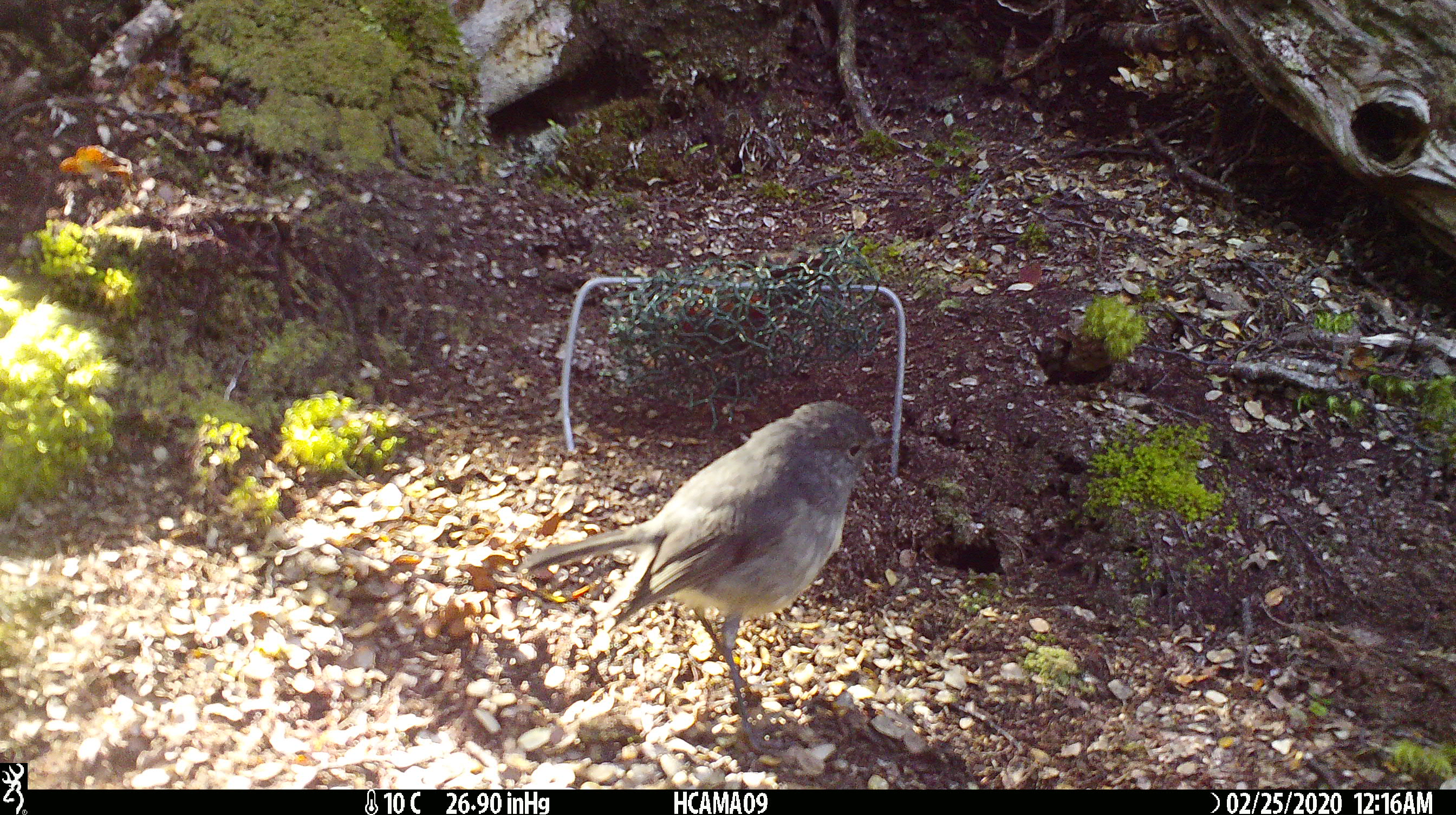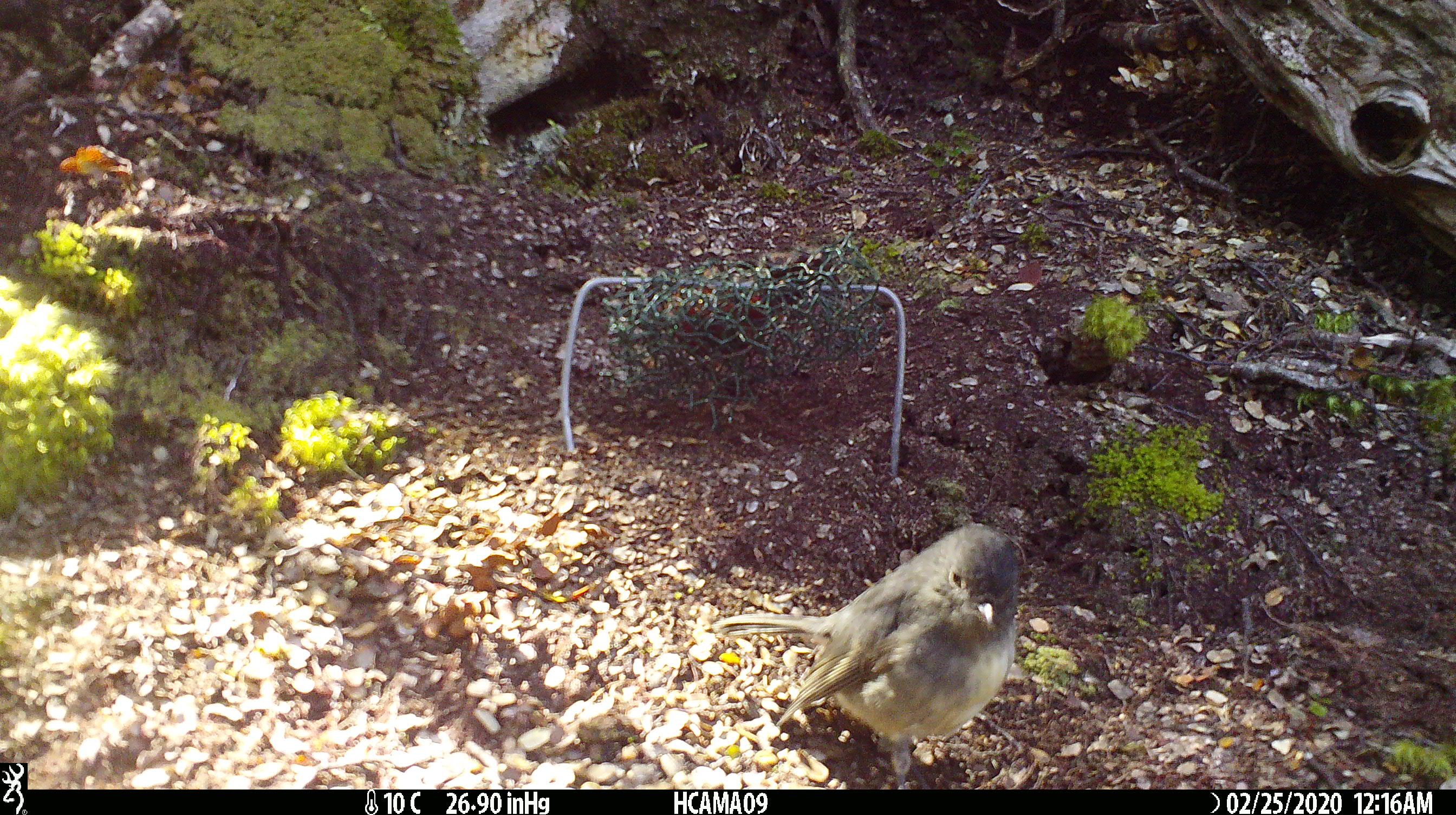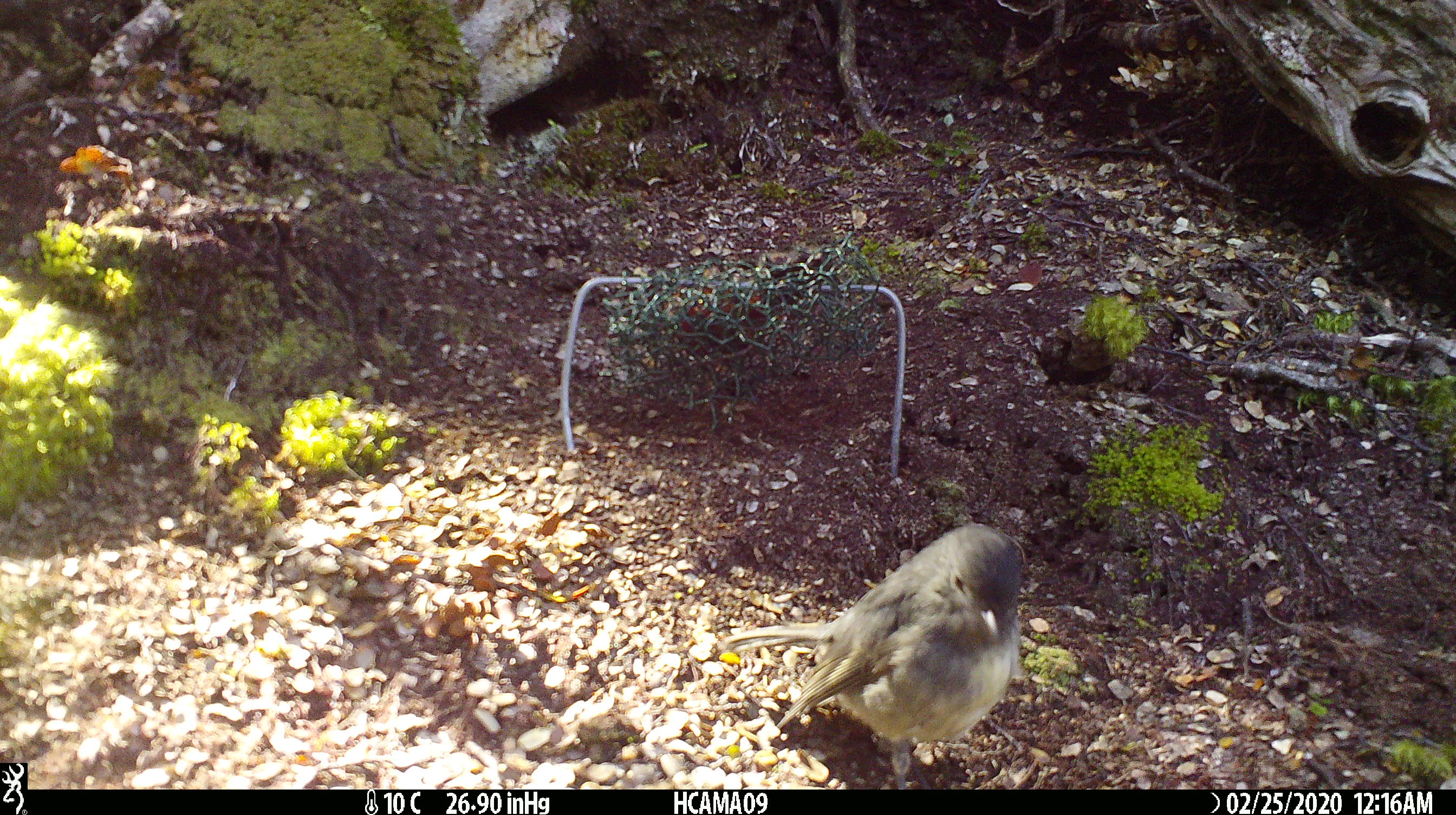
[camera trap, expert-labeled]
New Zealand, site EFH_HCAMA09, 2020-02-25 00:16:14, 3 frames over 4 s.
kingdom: Animalia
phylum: Chordata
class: Aves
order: Passeriformes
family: Petroicidae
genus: Petroica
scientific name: Petroica australis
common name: new zealand robin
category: robin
Robin (new zealand robin) (Petroica australis).